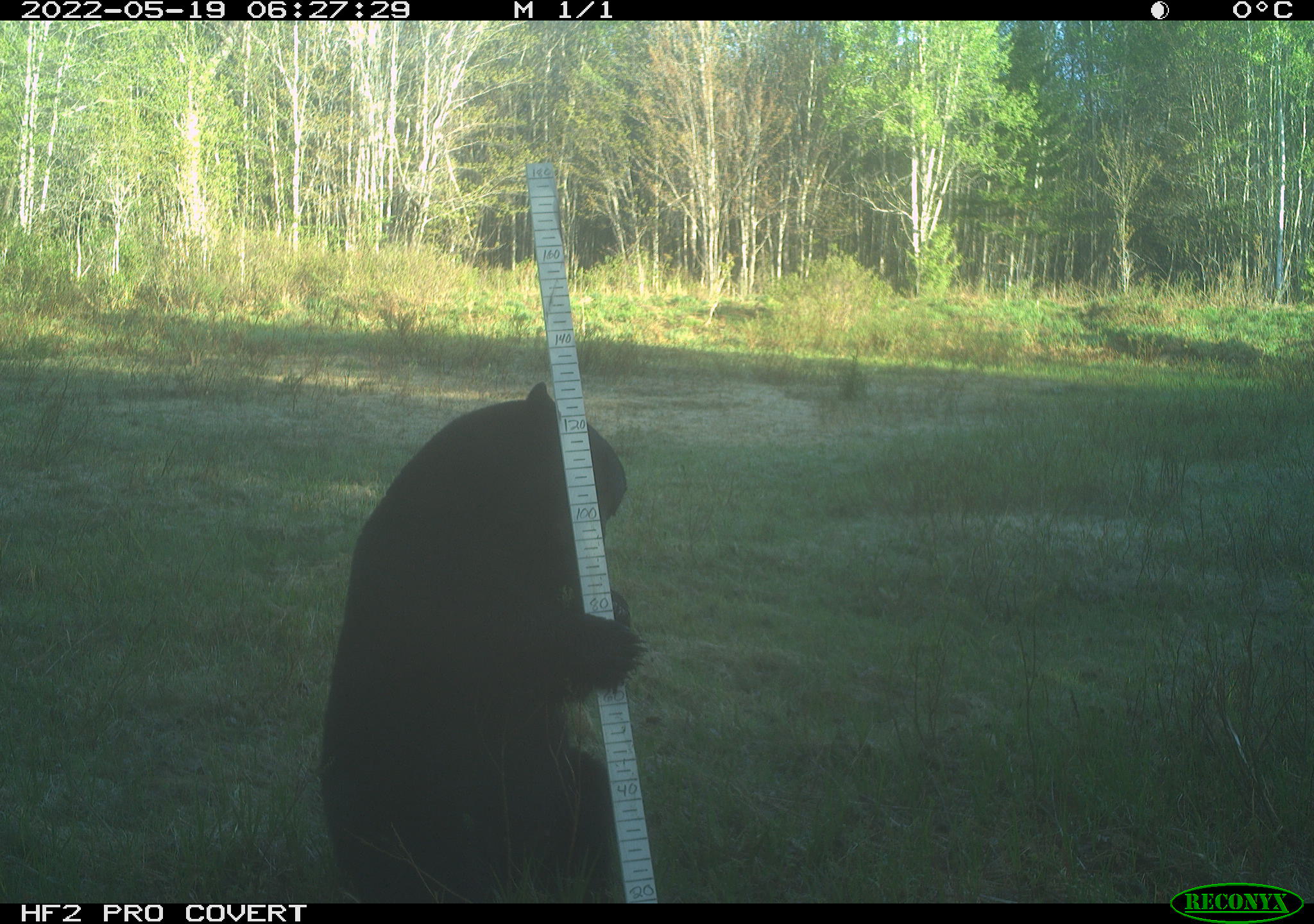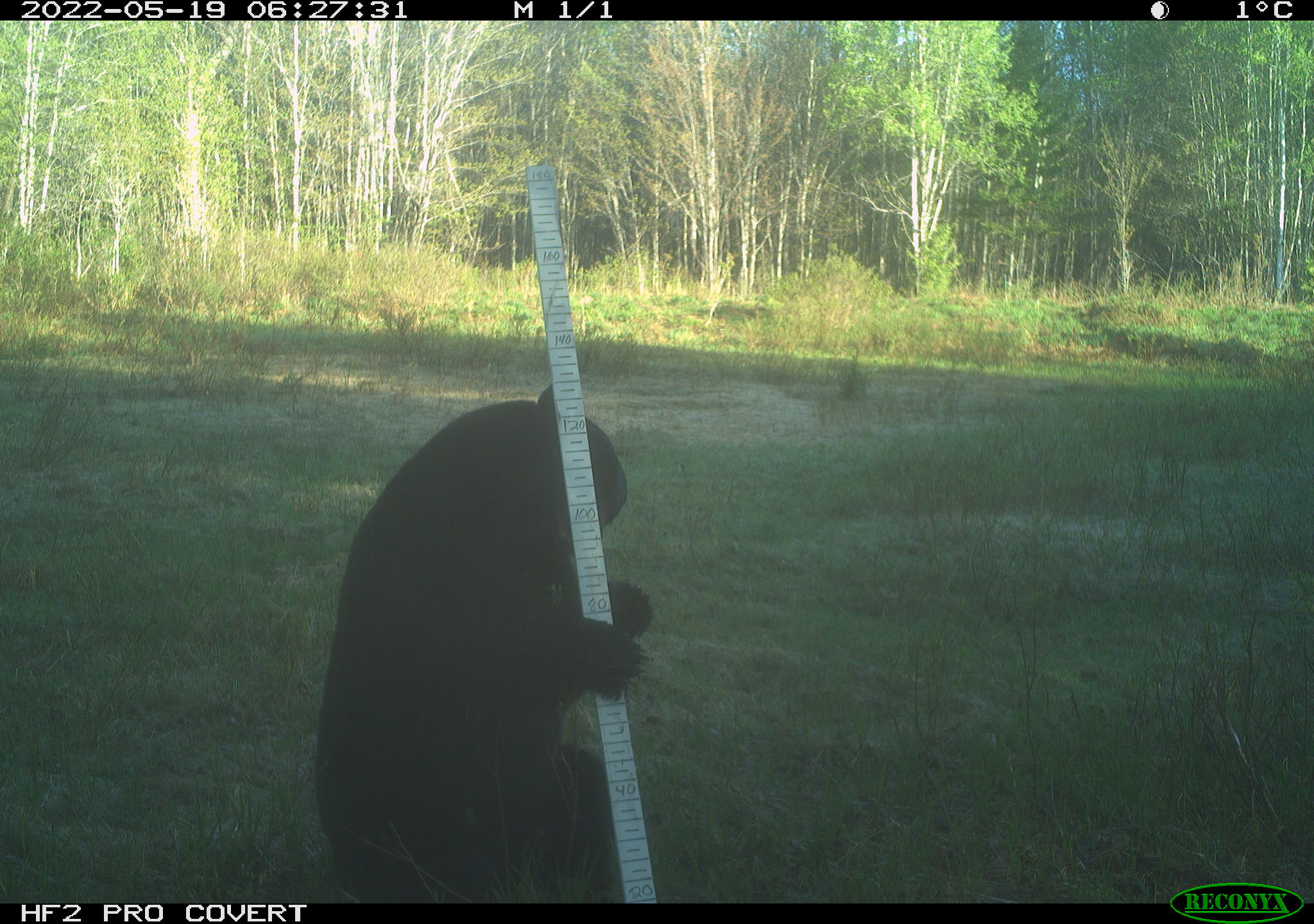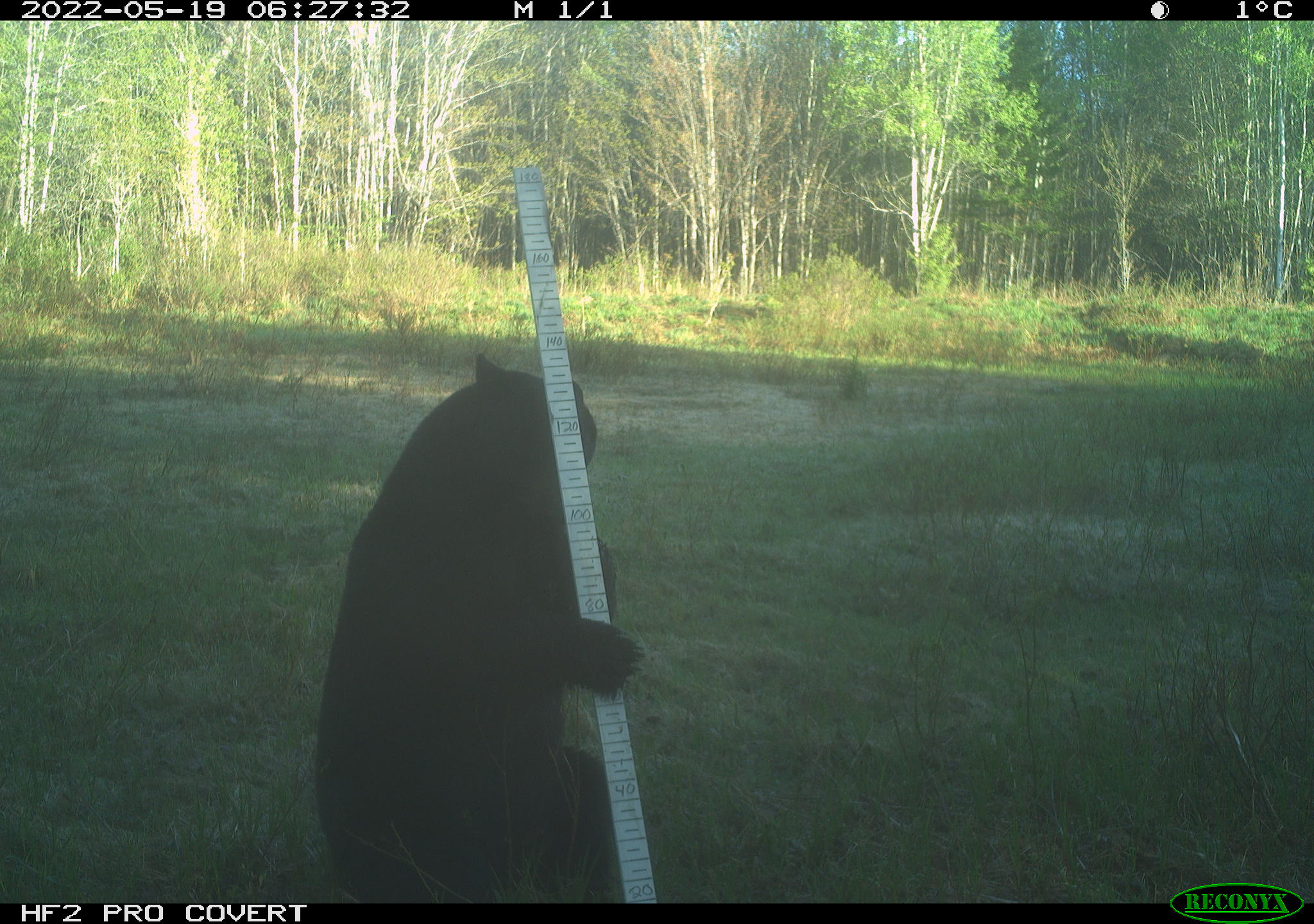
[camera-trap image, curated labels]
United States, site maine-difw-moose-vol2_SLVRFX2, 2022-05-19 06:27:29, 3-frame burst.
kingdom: Animalia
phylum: Chordata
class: Mammalia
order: Carnivora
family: Ursidae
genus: Ursus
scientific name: Ursus americanus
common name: black bear